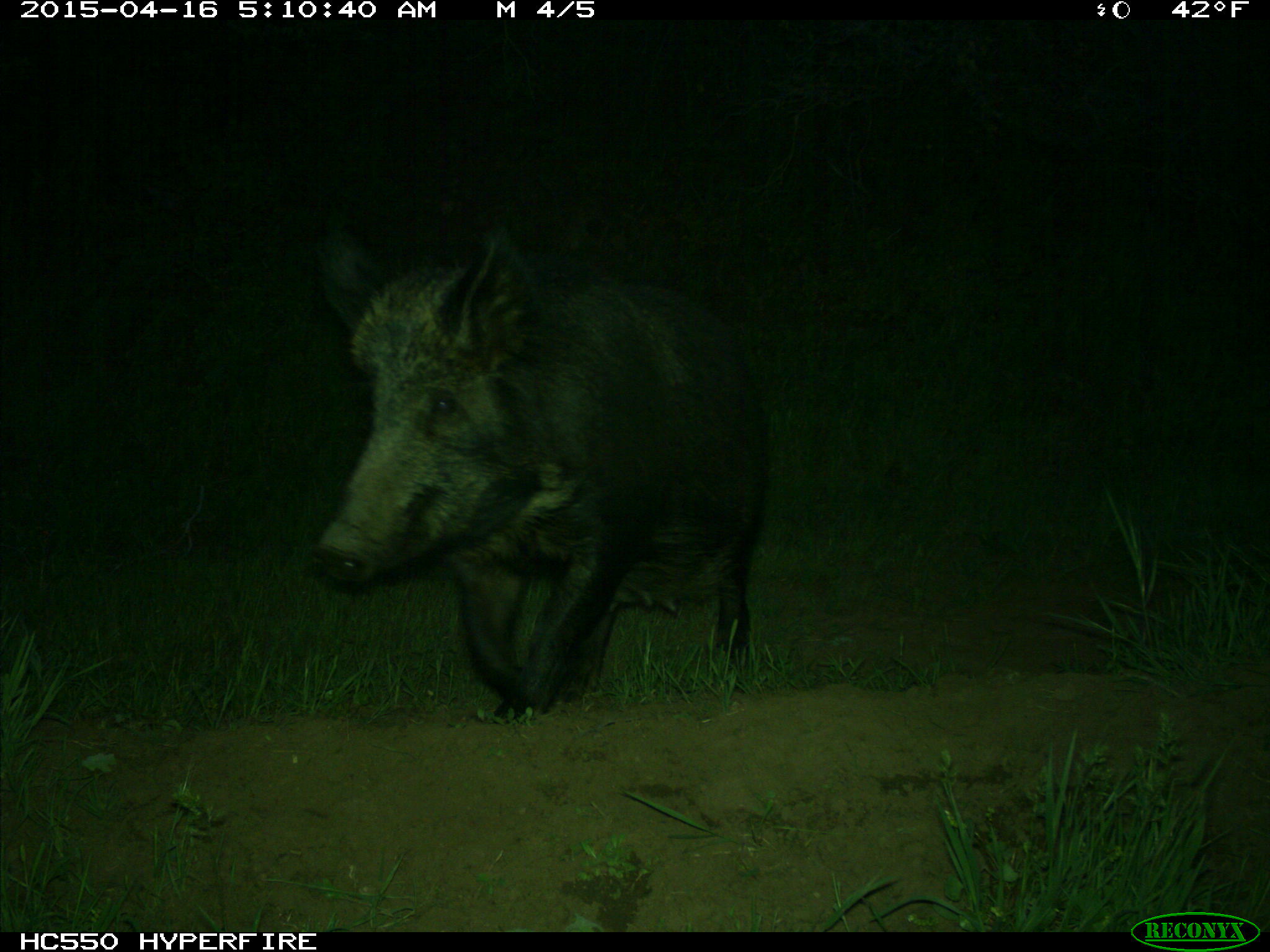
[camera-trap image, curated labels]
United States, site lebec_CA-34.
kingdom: Animalia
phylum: Chordata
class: Mammalia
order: Artiodactyla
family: Suidae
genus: Sus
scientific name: Sus scrofa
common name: wild boar